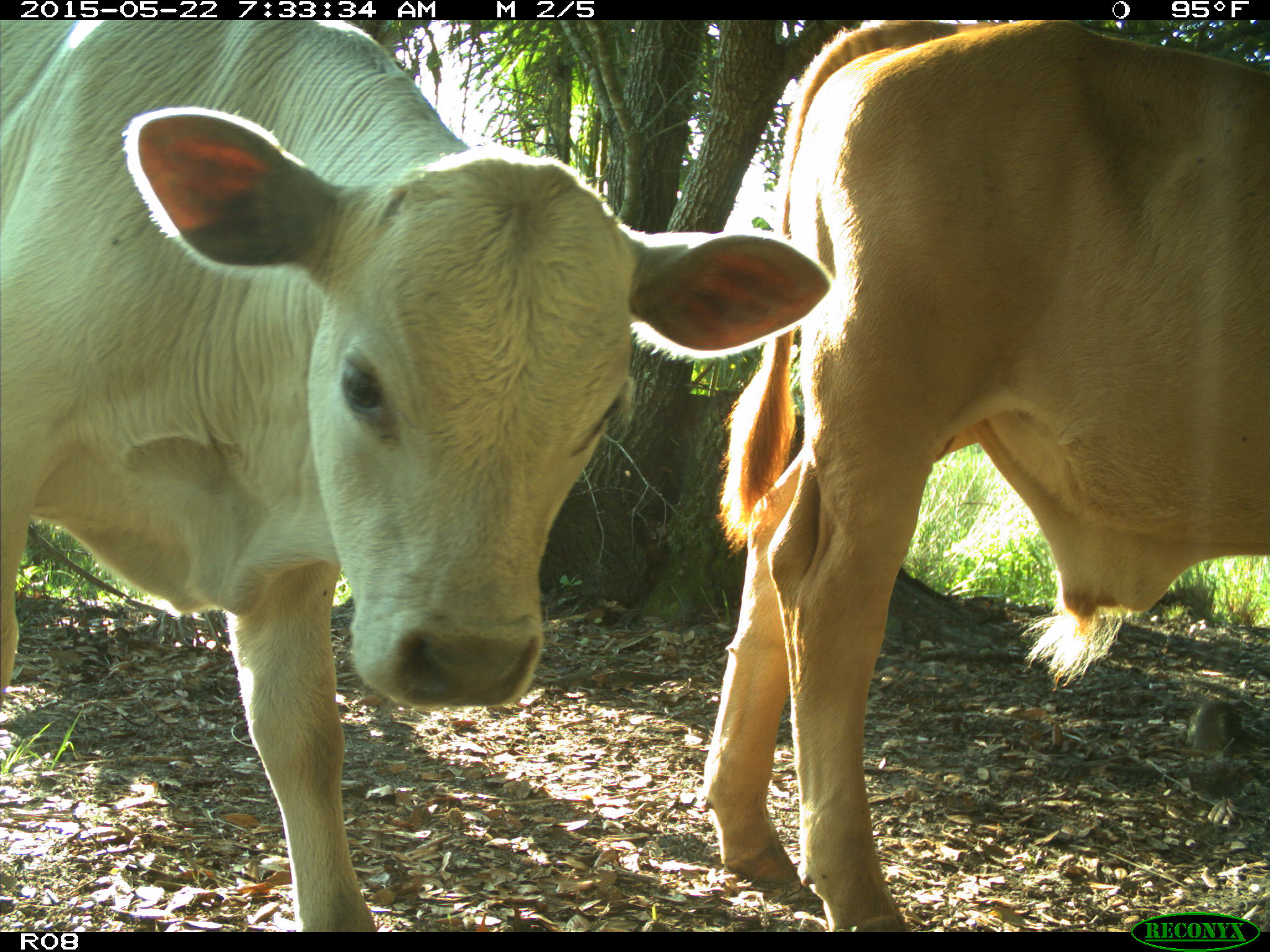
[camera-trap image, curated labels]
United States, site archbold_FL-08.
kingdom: Animalia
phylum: Chordata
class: Mammalia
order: Artiodactyla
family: Bovidae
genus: Bos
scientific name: Bos taurus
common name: domestic cow